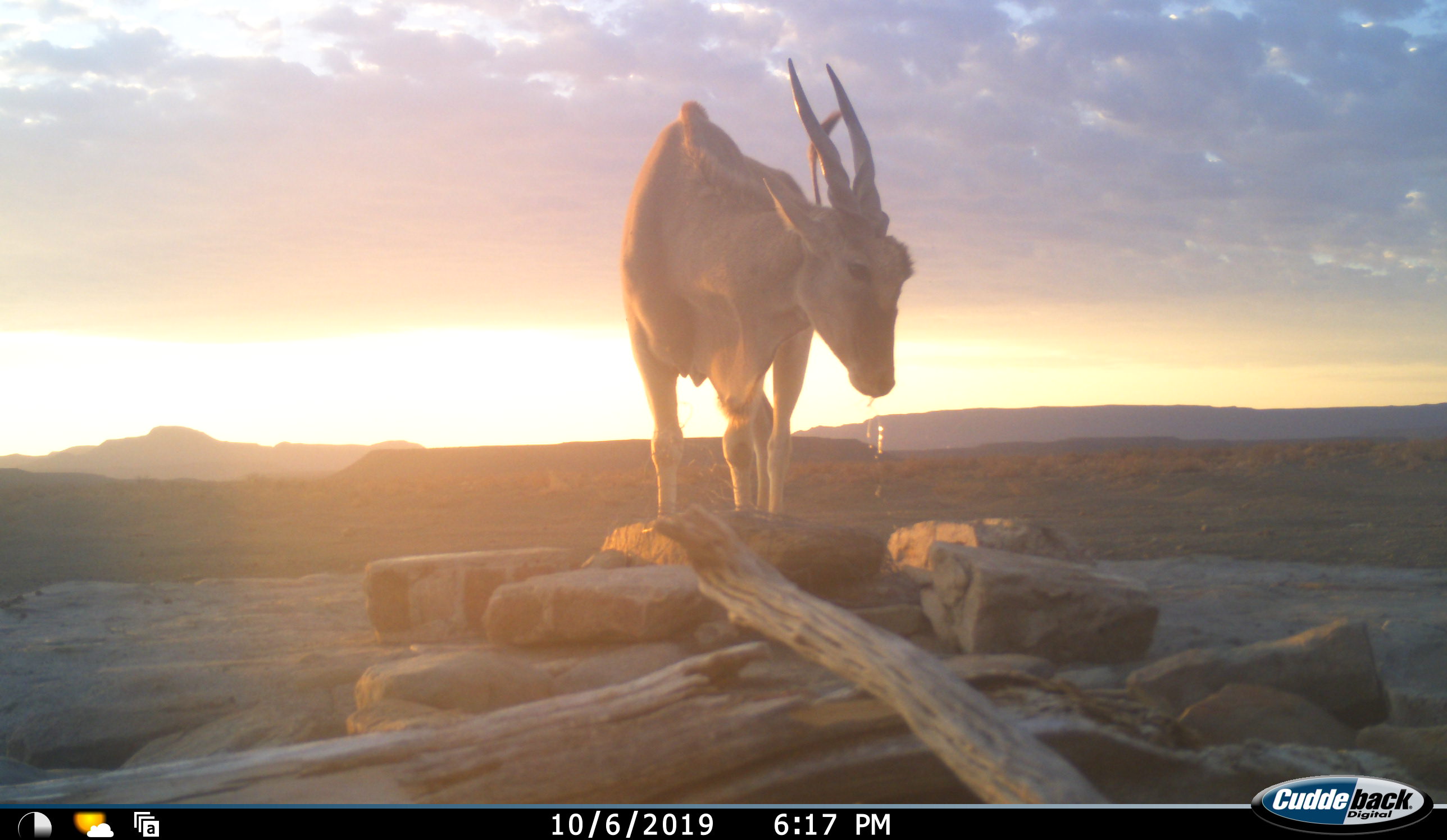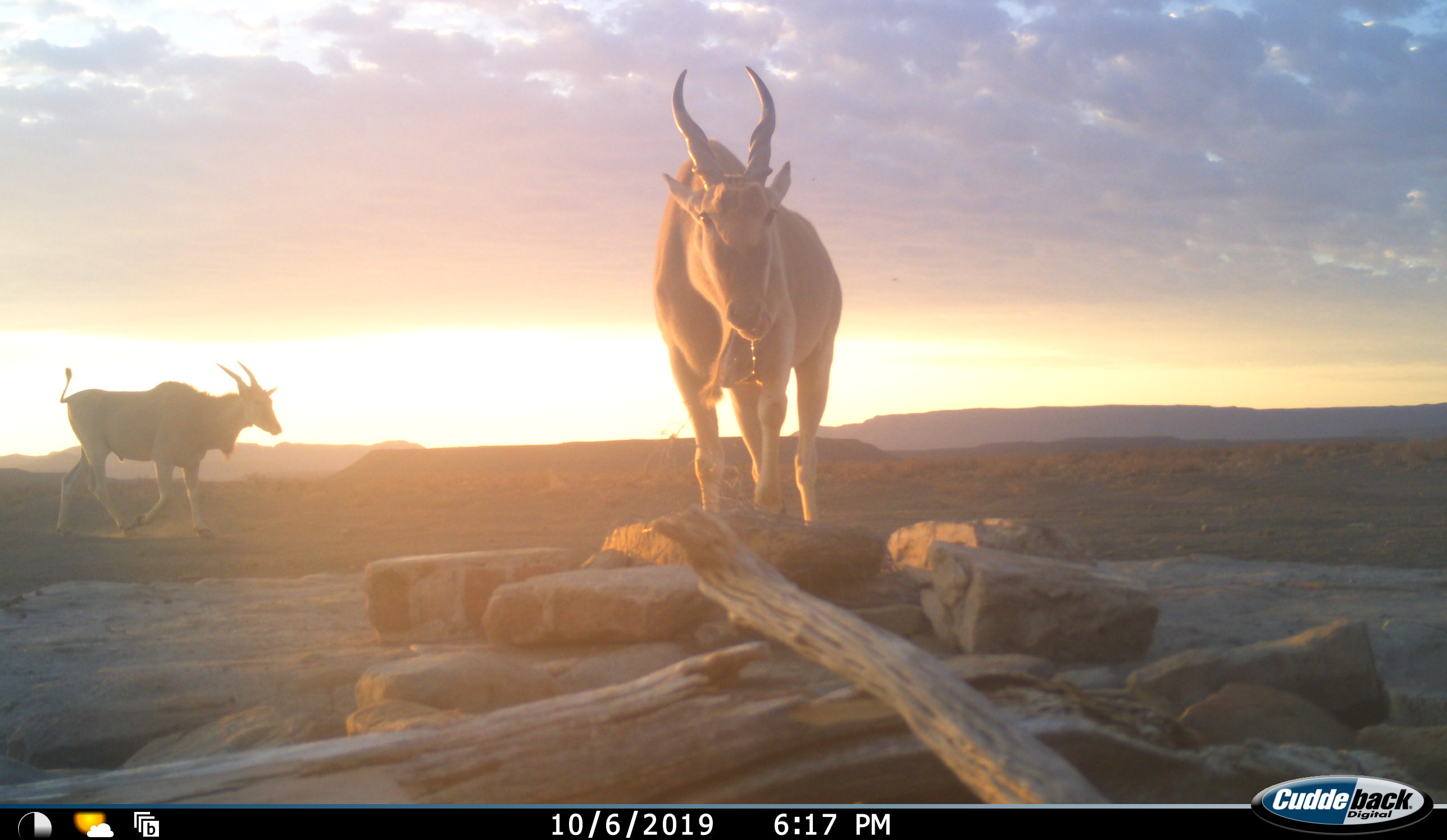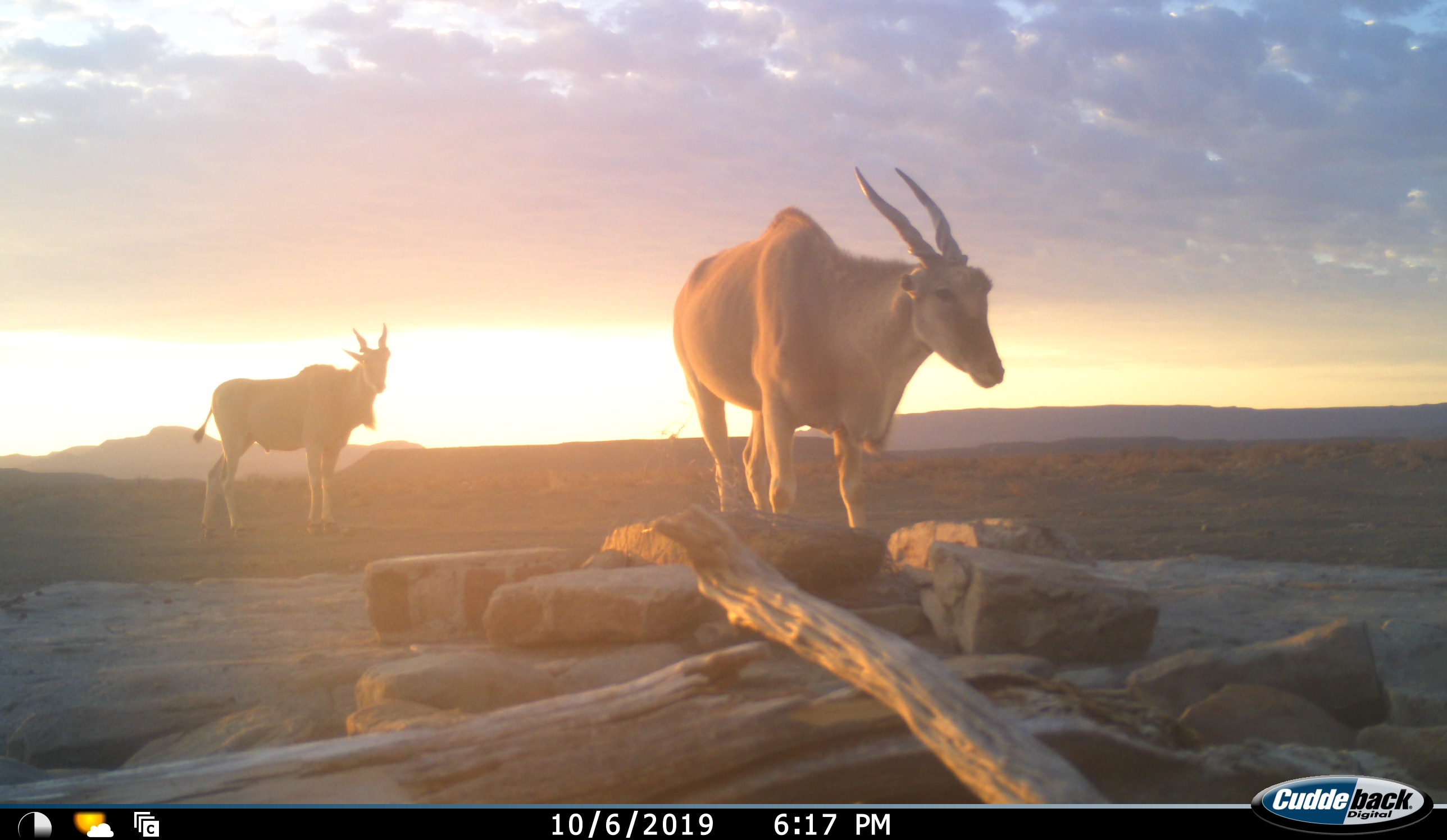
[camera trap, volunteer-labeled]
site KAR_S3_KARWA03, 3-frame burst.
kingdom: Animalia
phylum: Chordata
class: Mammalia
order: Artiodactyla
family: Bovidae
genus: Tragelaphus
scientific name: Tragelaphus oryx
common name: eland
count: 2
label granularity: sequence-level